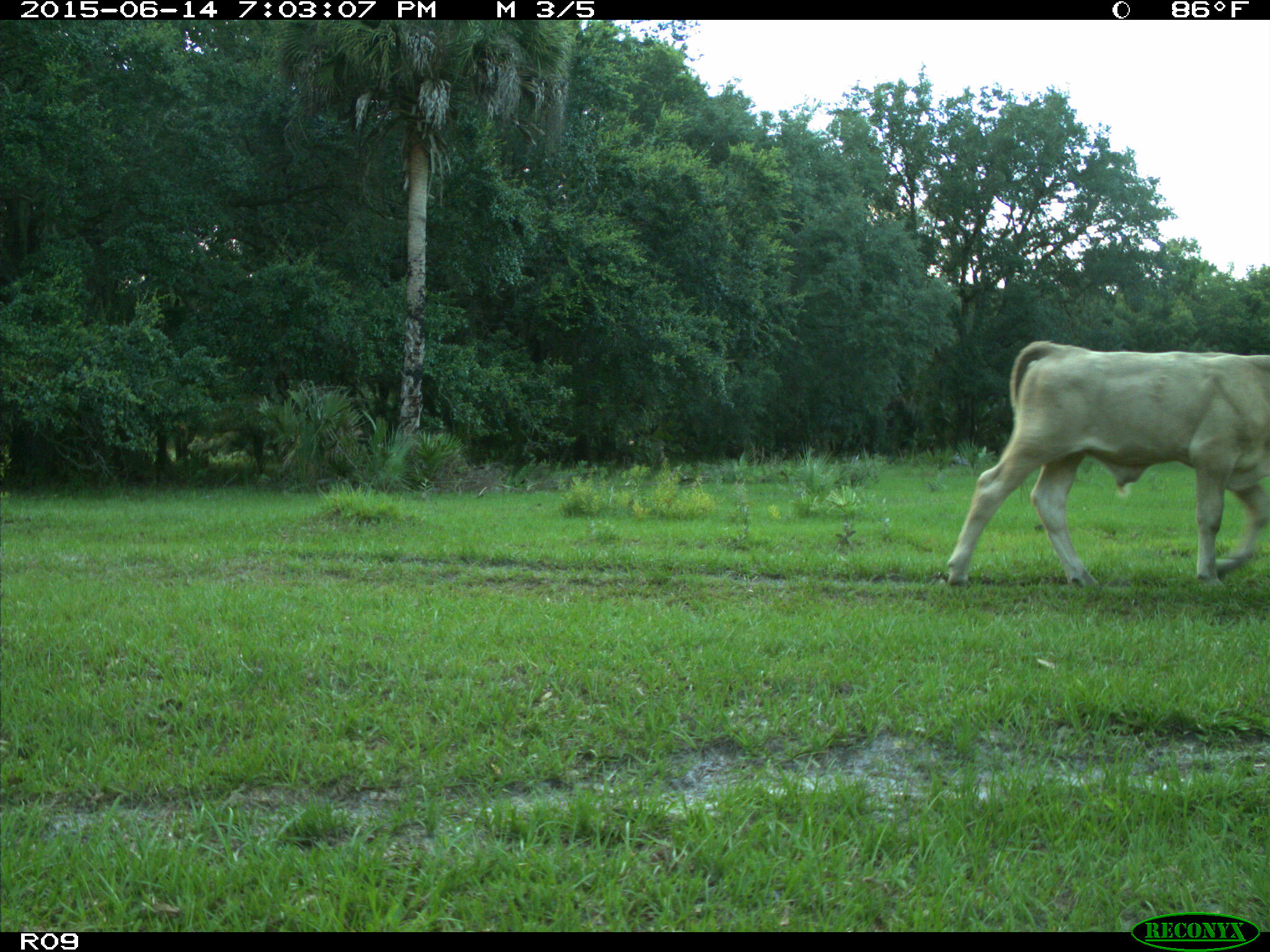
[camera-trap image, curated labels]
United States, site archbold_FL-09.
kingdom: Animalia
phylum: Chordata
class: Mammalia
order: Artiodactyla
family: Bovidae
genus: Bos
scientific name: Bos taurus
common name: domestic cow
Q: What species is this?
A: Bos taurus (domestic cow).